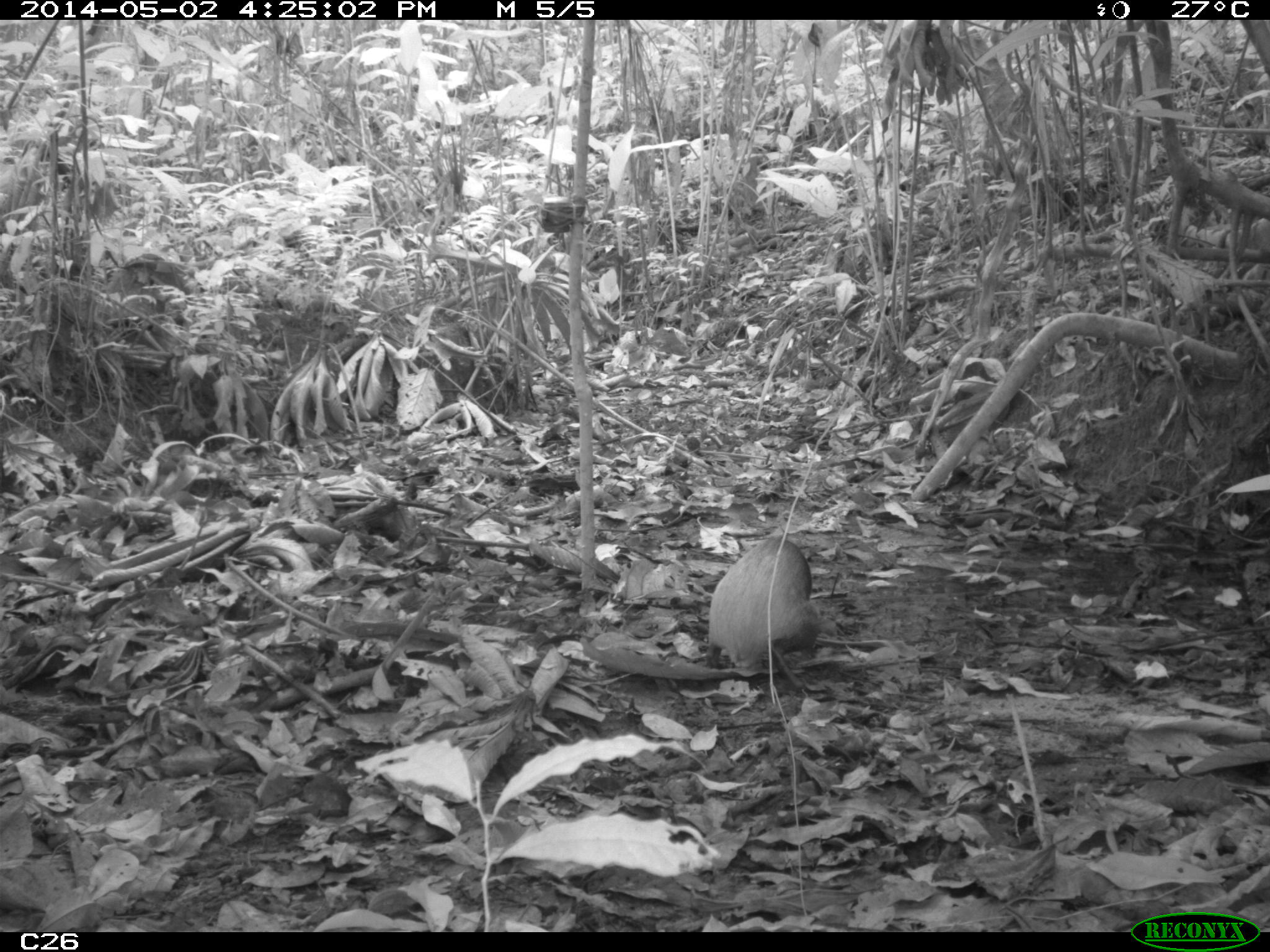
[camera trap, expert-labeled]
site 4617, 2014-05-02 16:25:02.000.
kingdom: Animalia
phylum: Chordata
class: Mammalia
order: Rodentia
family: Dasyproctidae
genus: Dasyprocta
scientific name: Dasyprocta leporina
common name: red-rumped agouti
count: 1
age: adult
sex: male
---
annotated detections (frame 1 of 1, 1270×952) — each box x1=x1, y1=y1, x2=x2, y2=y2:
dasyprocta leporina: x1=707, y1=537, x2=823, y2=691